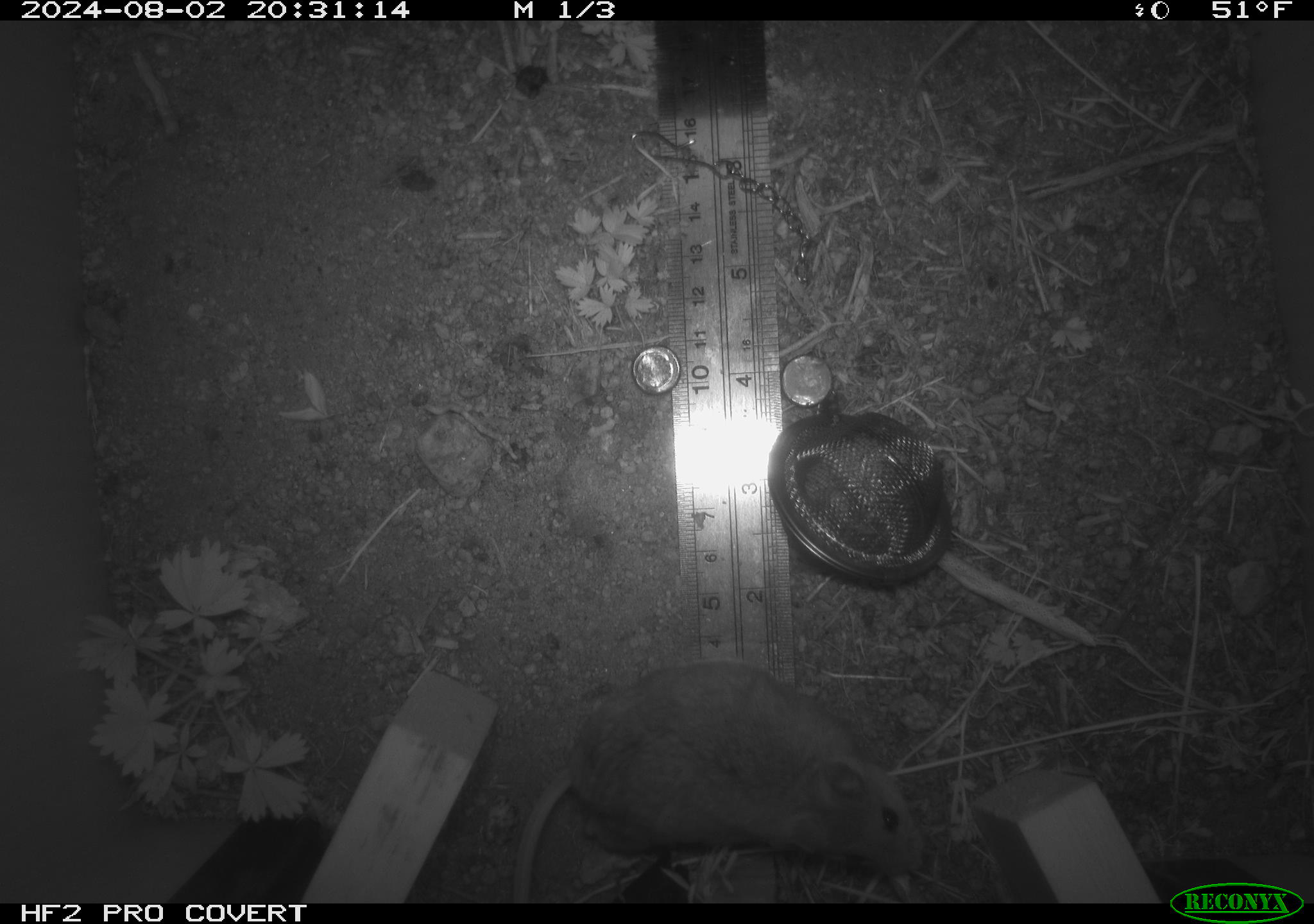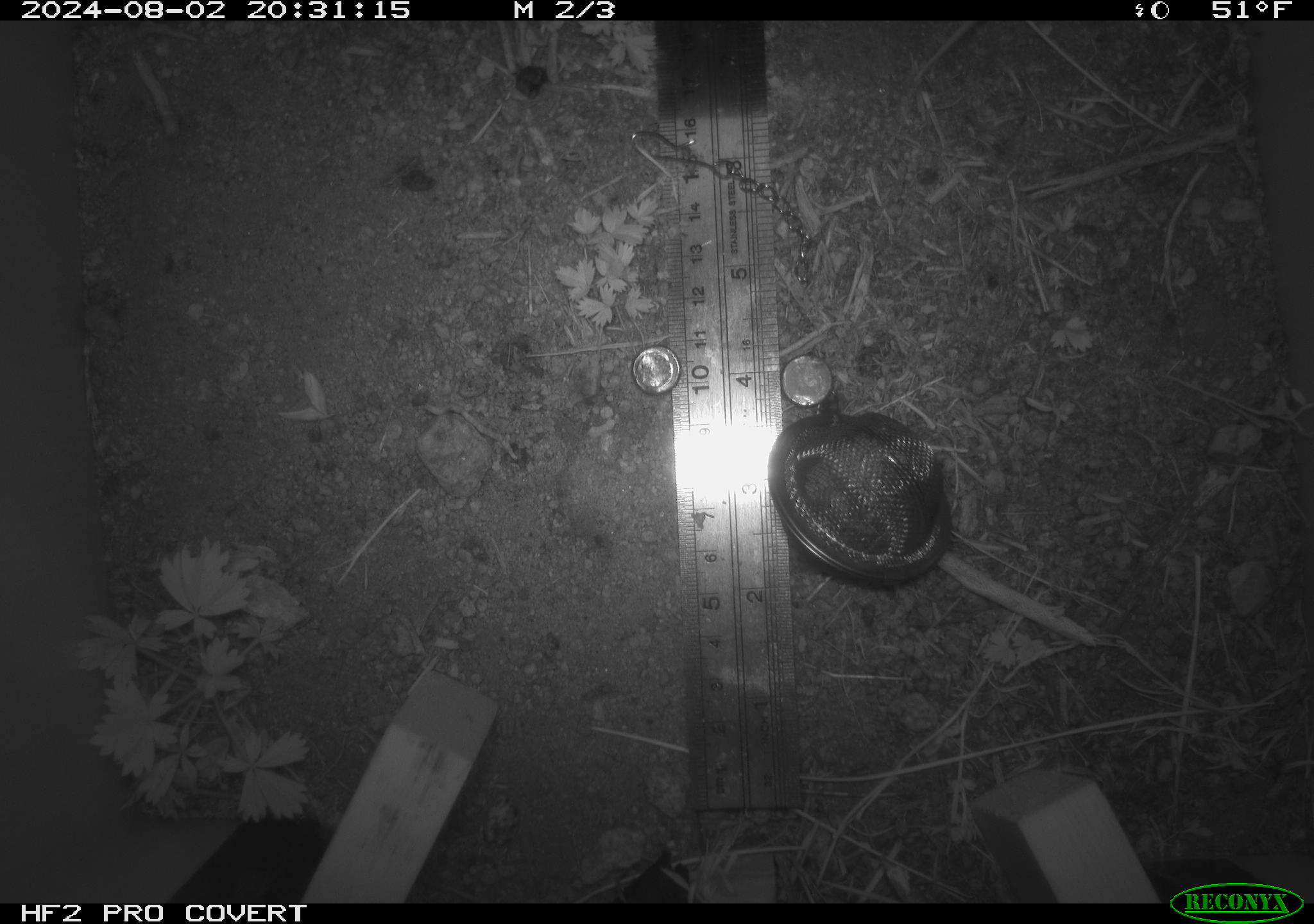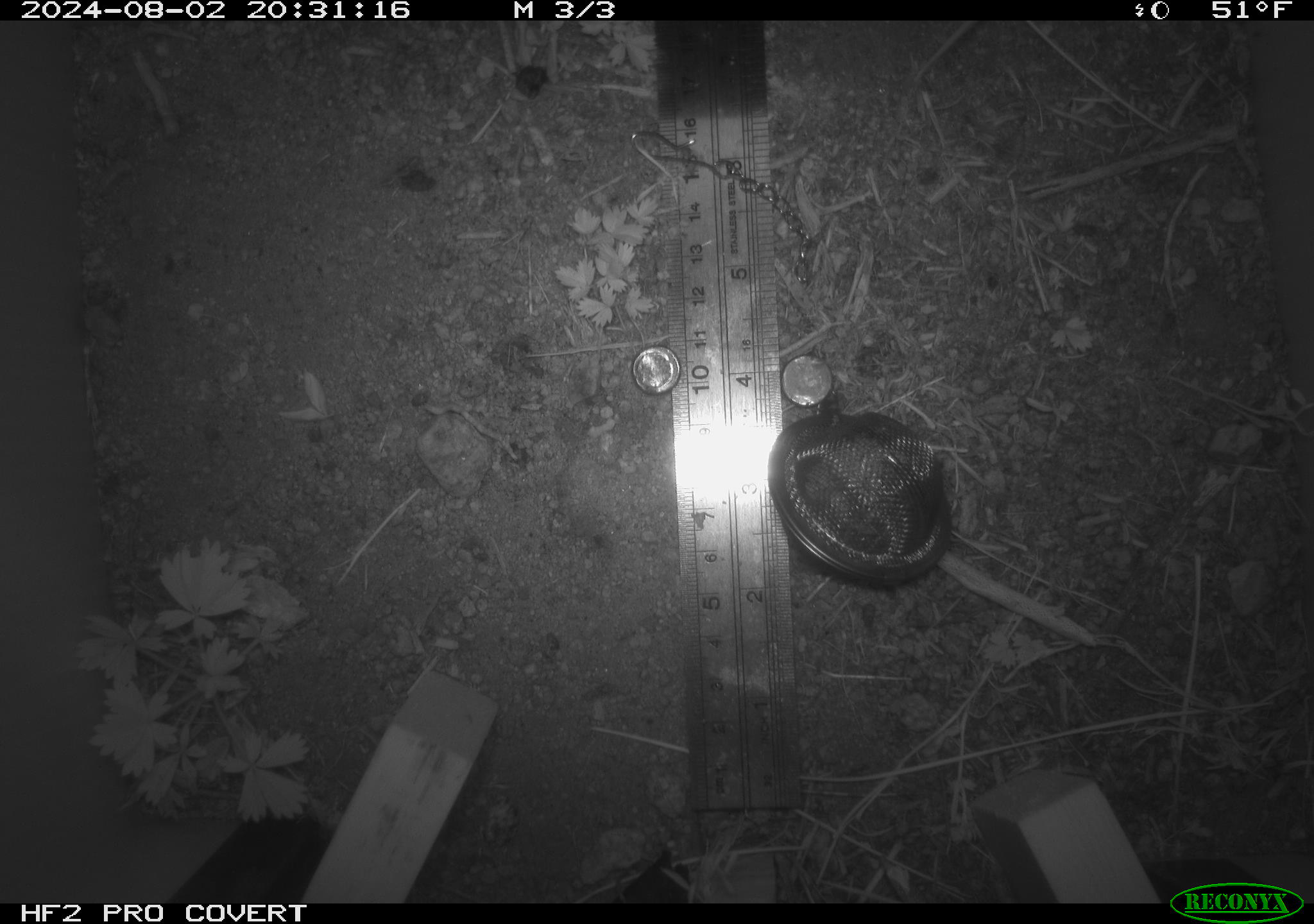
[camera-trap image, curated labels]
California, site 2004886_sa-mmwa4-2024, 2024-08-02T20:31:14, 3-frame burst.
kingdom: Animalia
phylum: Chordata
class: Mammalia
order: Rodentia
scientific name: Rodentia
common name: mouse species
Mouse species (Rodentia).